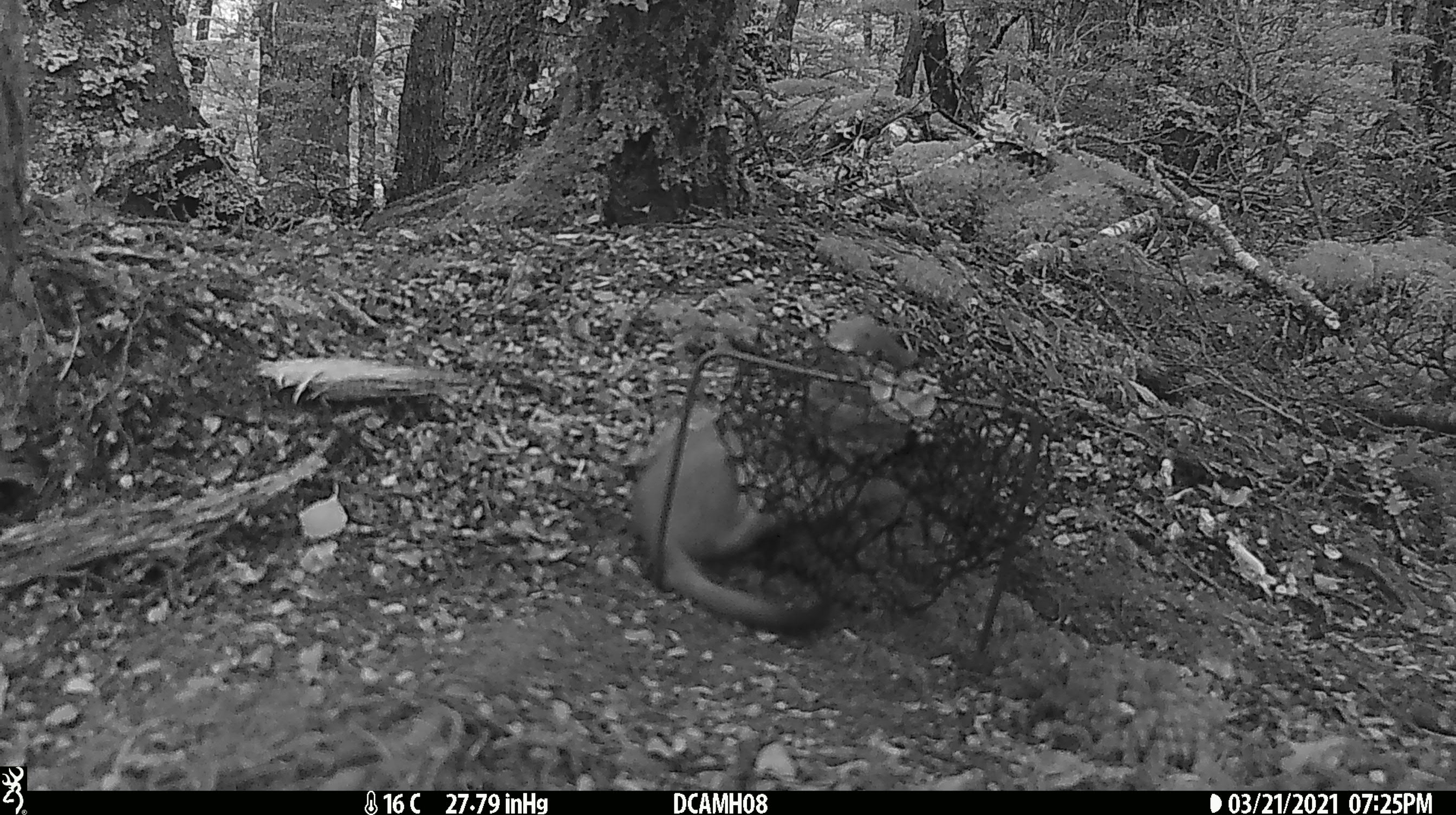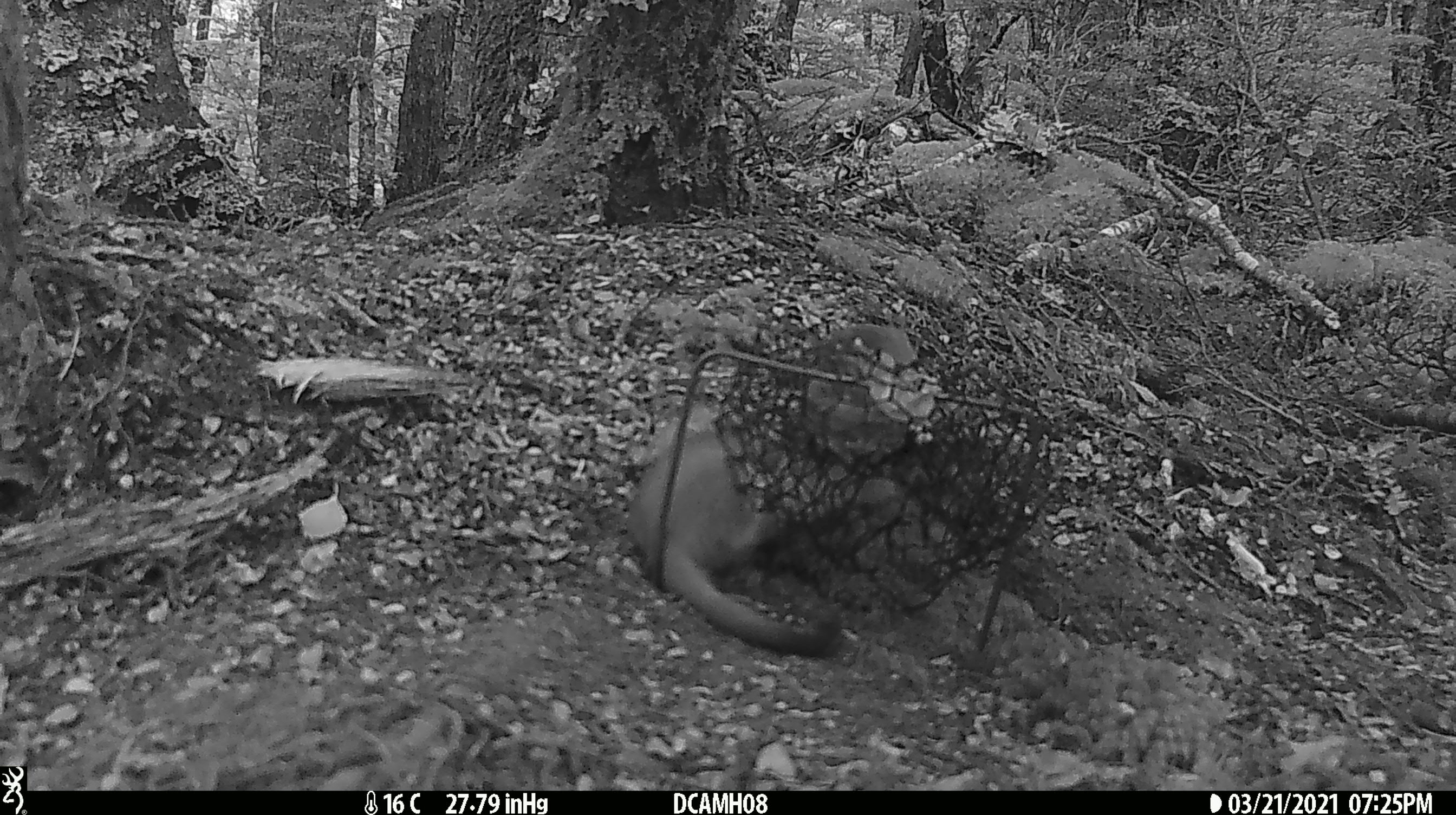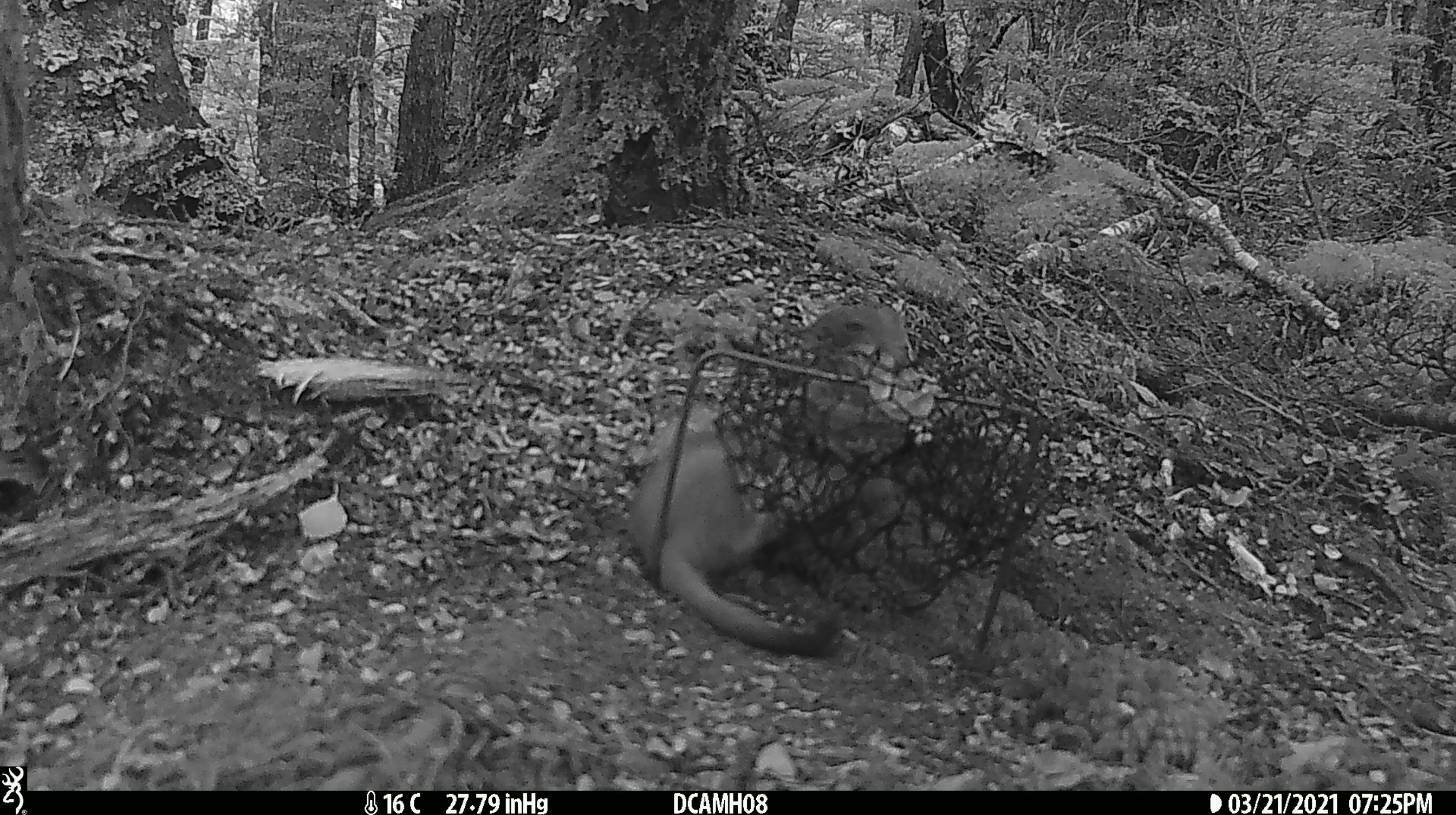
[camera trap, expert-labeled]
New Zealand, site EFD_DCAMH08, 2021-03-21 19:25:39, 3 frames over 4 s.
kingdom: Animalia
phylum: Chordata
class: Mammalia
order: Carnivora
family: Mustelidae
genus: Mustela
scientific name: Mustela erminea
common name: stoat